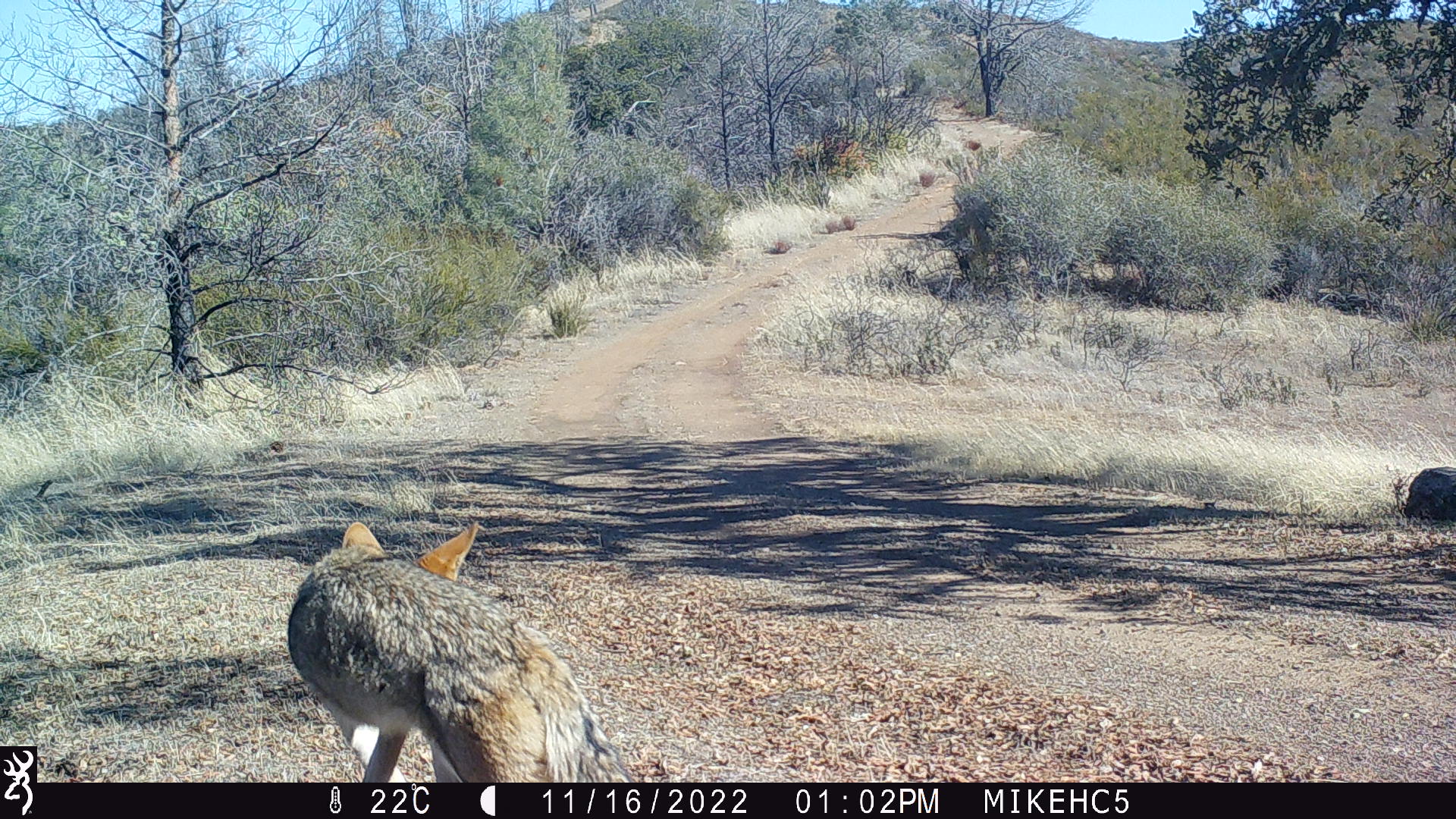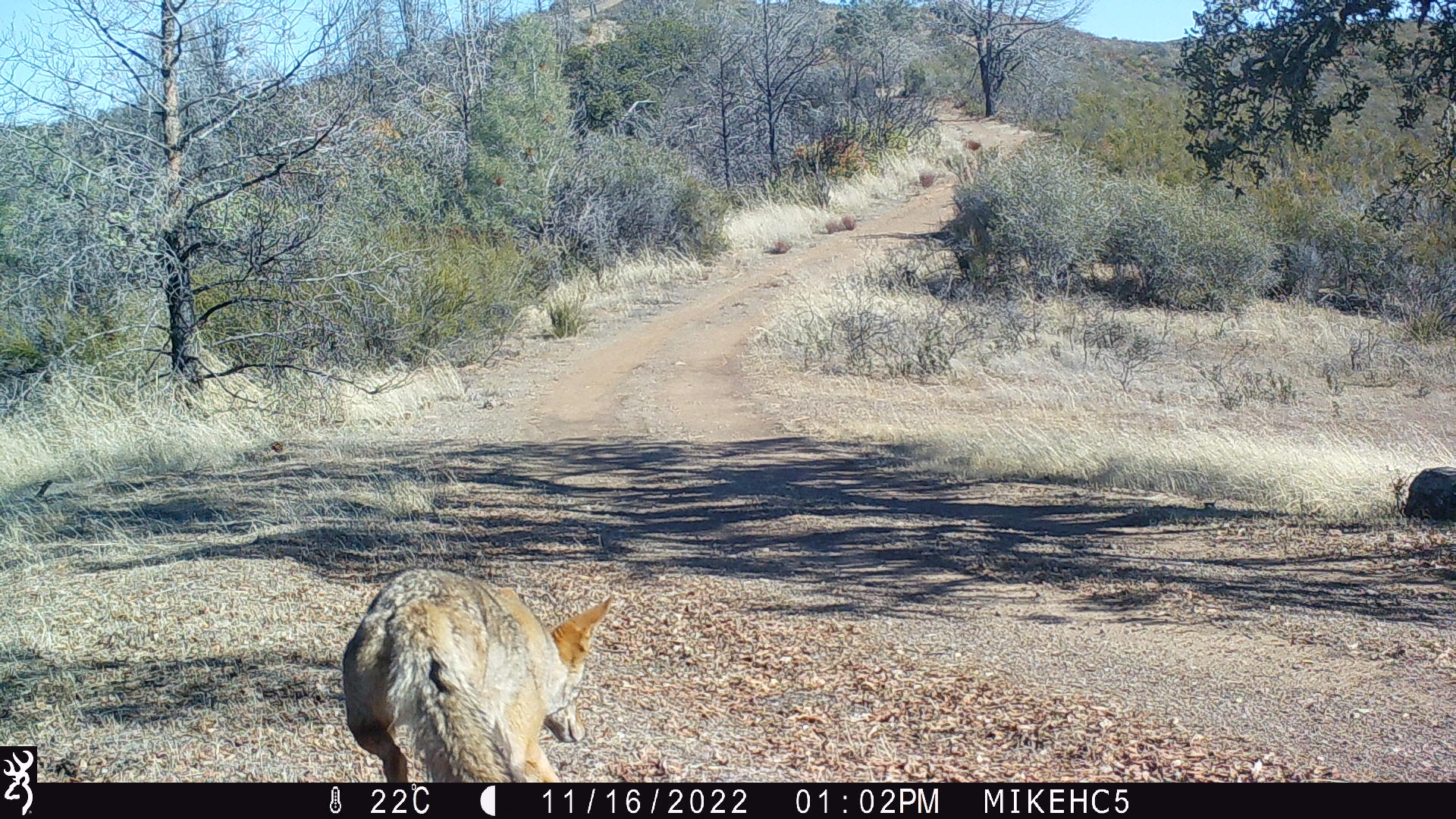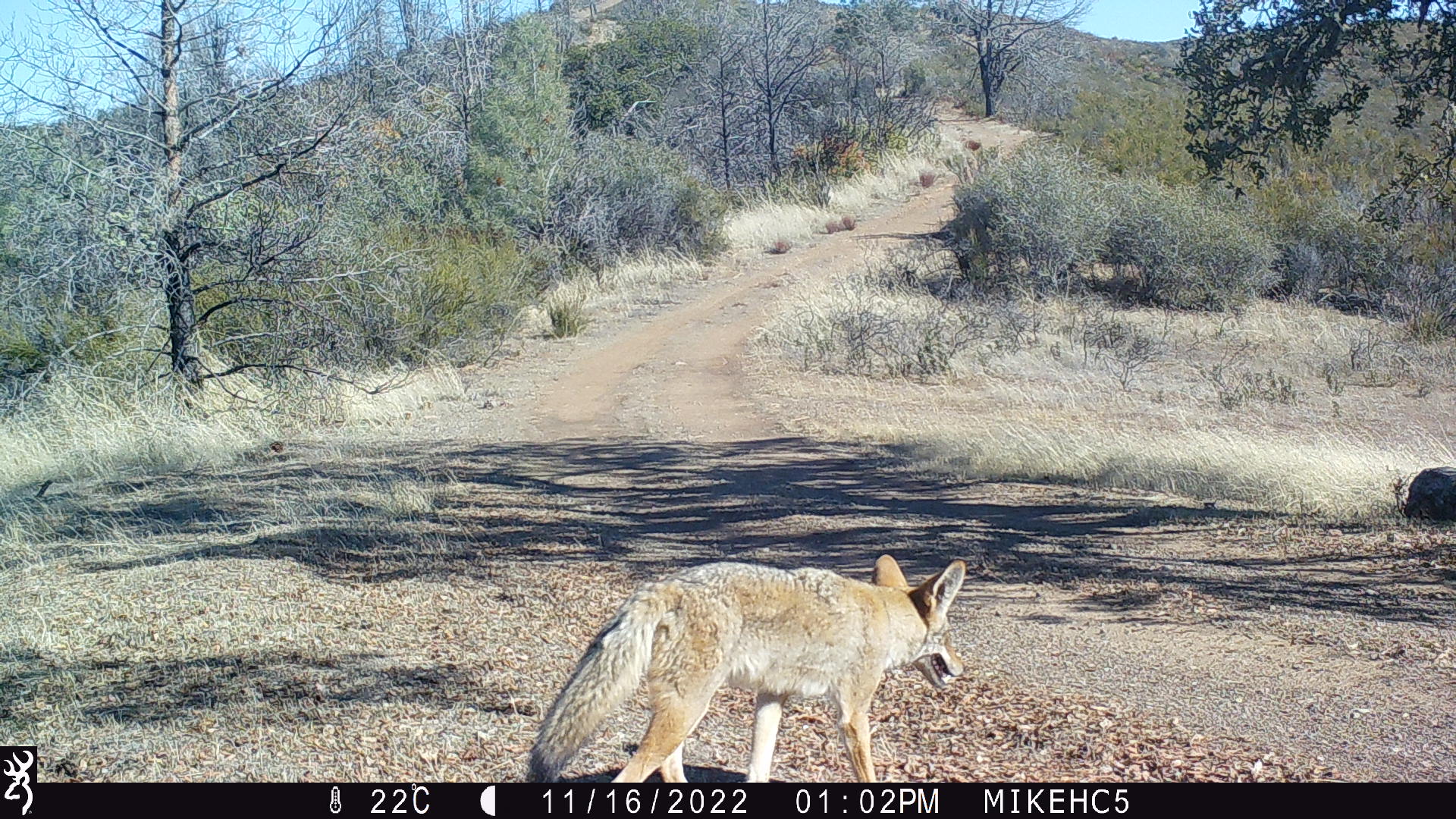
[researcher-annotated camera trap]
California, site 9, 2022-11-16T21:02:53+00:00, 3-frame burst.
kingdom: Animalia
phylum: Chordata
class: Mammalia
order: Carnivora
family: Canidae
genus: Canis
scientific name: Canis latrans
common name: coyote